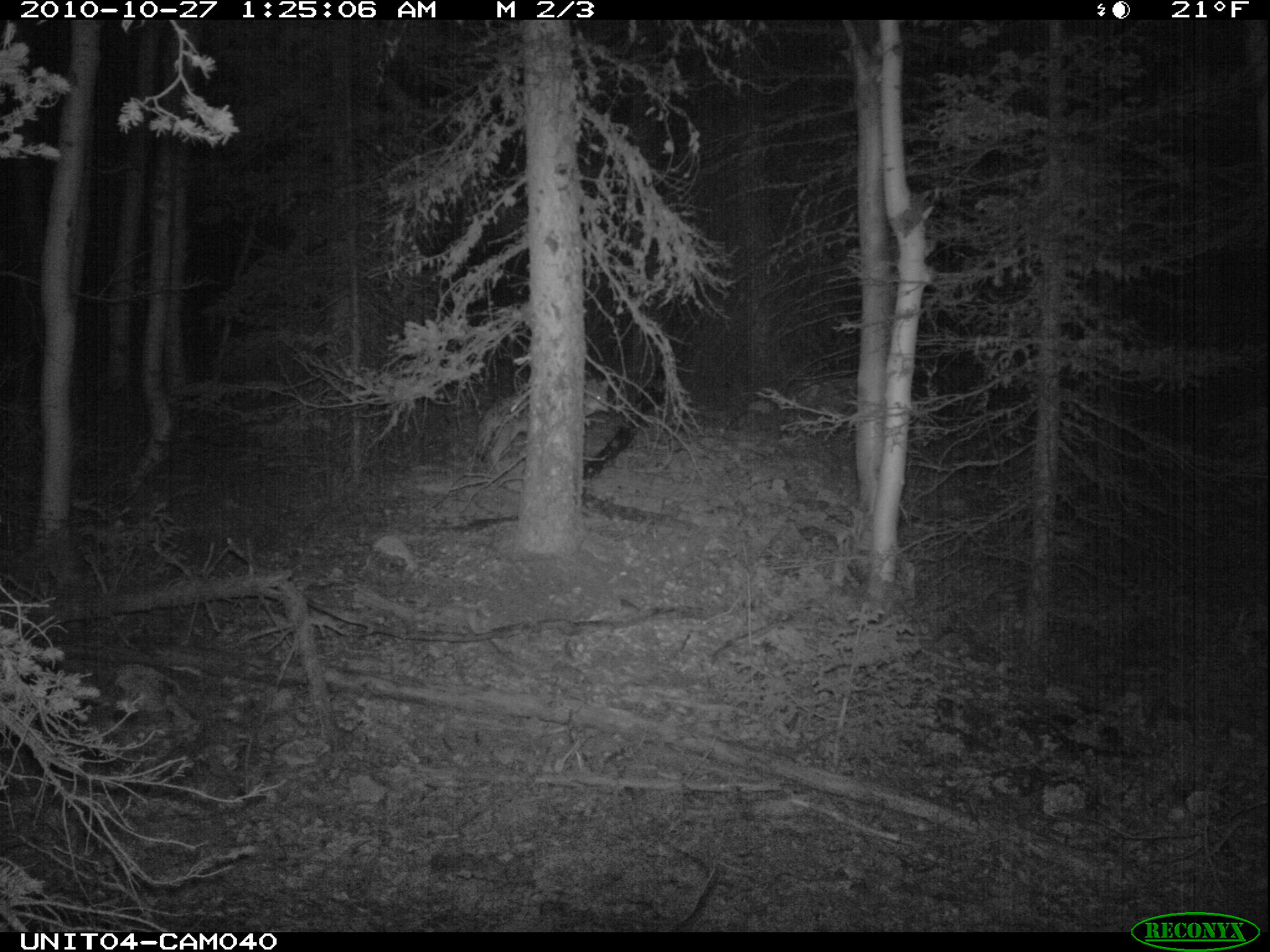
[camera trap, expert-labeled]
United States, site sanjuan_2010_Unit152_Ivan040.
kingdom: Animalia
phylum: Chordata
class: Mammalia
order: Carnivora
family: Canidae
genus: Canis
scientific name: Canis latrans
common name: coyote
Canis latrans (coyote).